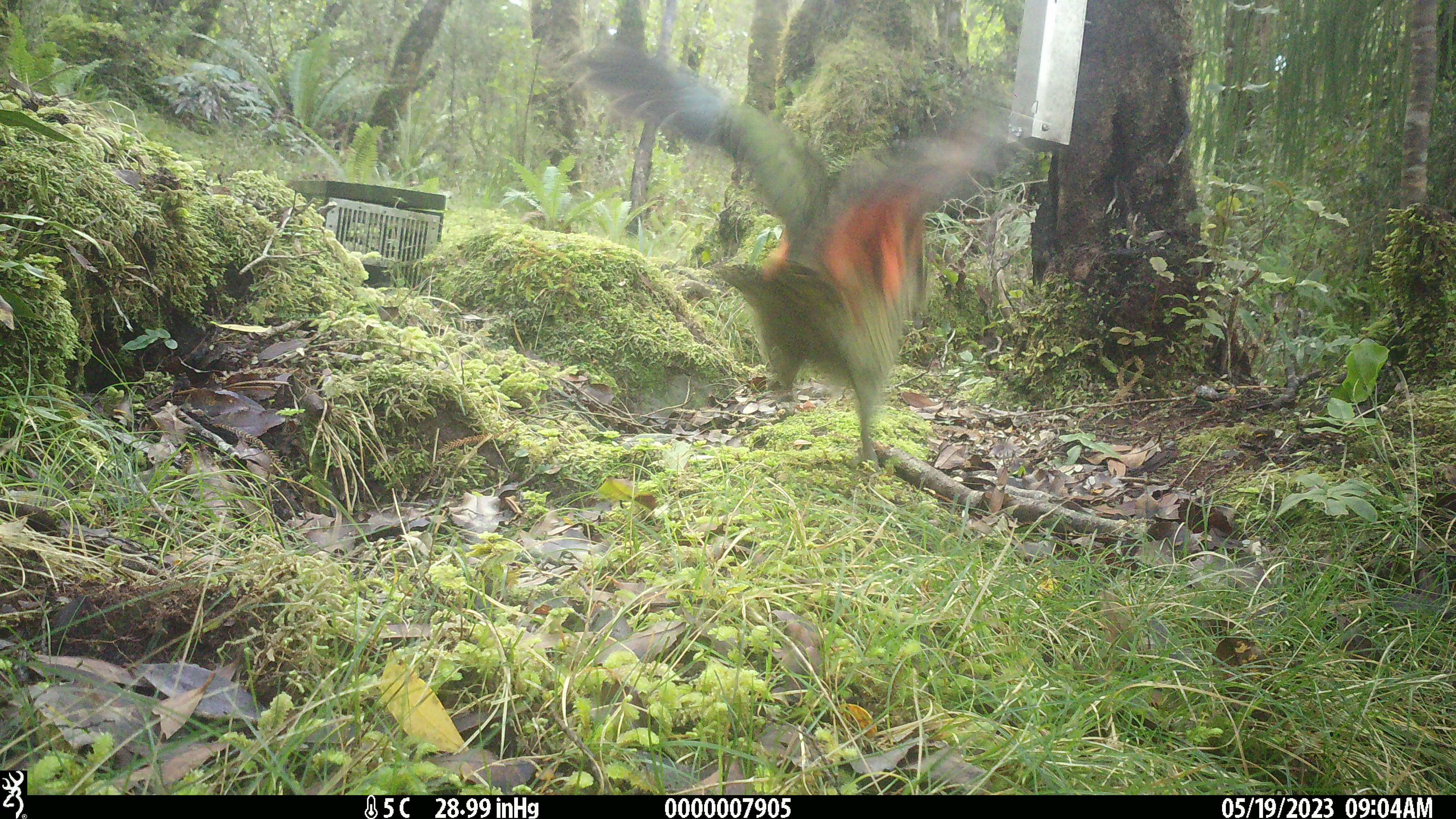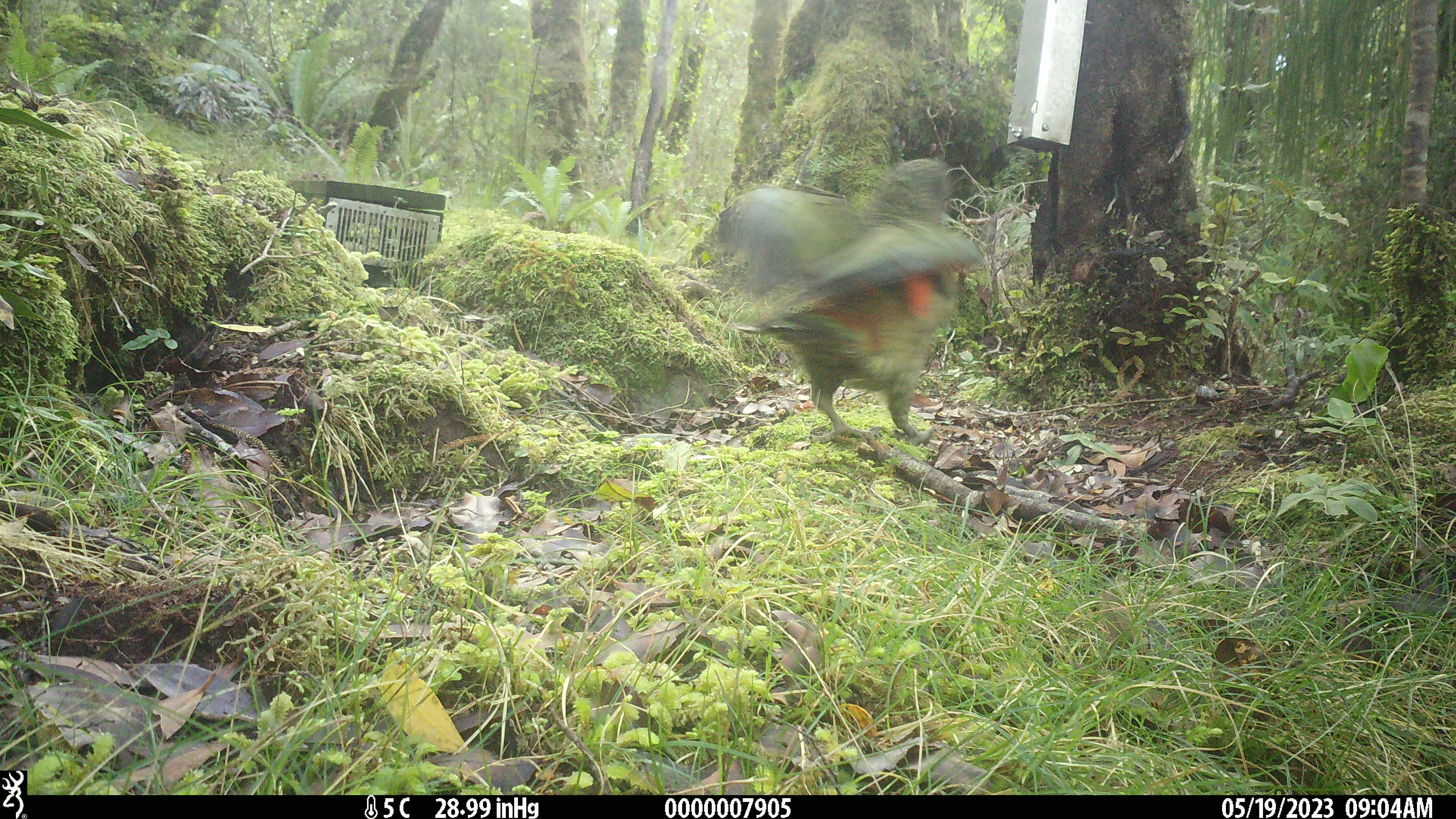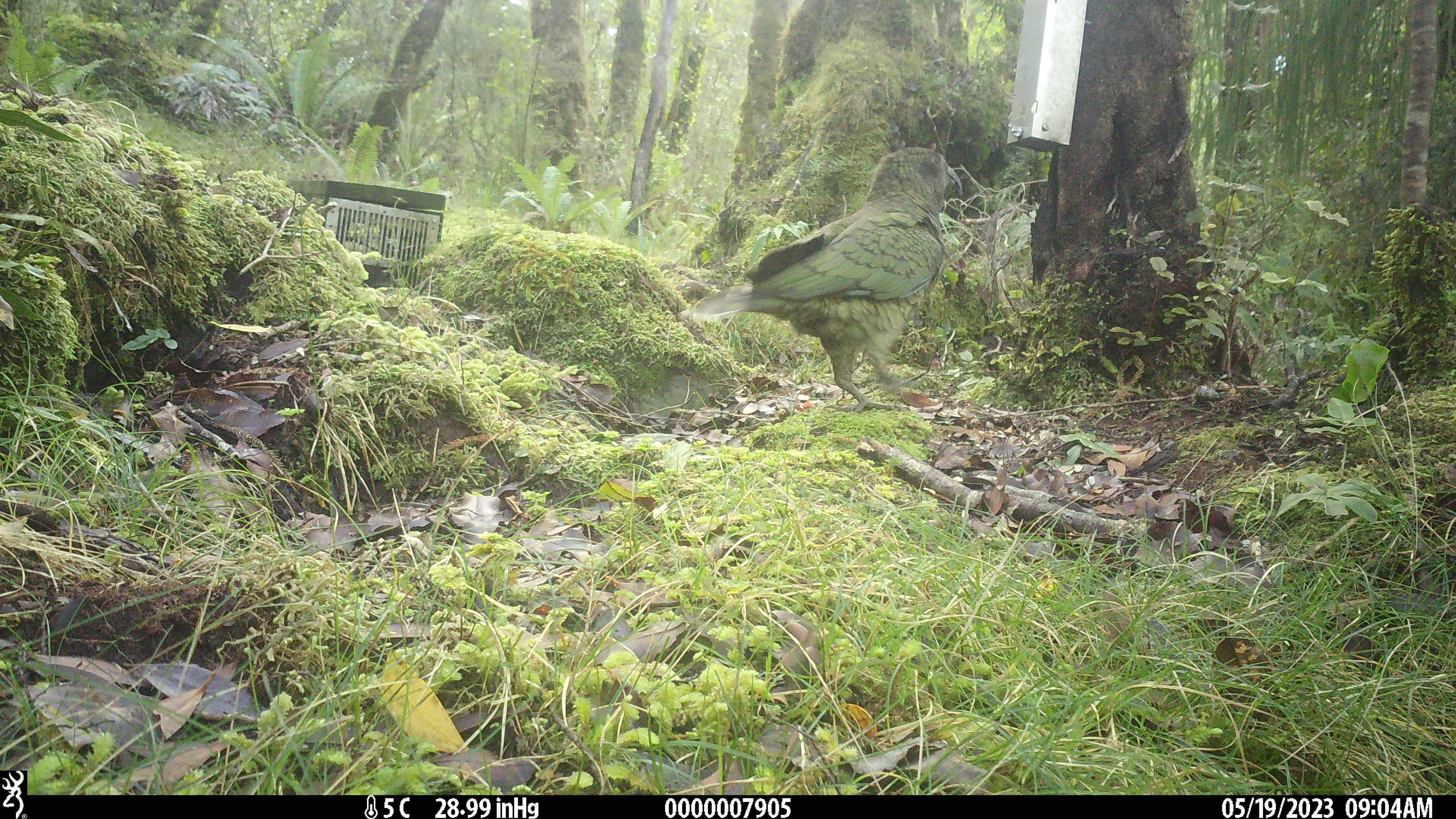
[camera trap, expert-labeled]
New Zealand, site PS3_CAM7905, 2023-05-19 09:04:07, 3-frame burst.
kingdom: Animalia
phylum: Chordata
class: Aves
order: Psittaciformes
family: Strigopidae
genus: Nestor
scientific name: Nestor notabilis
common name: kea